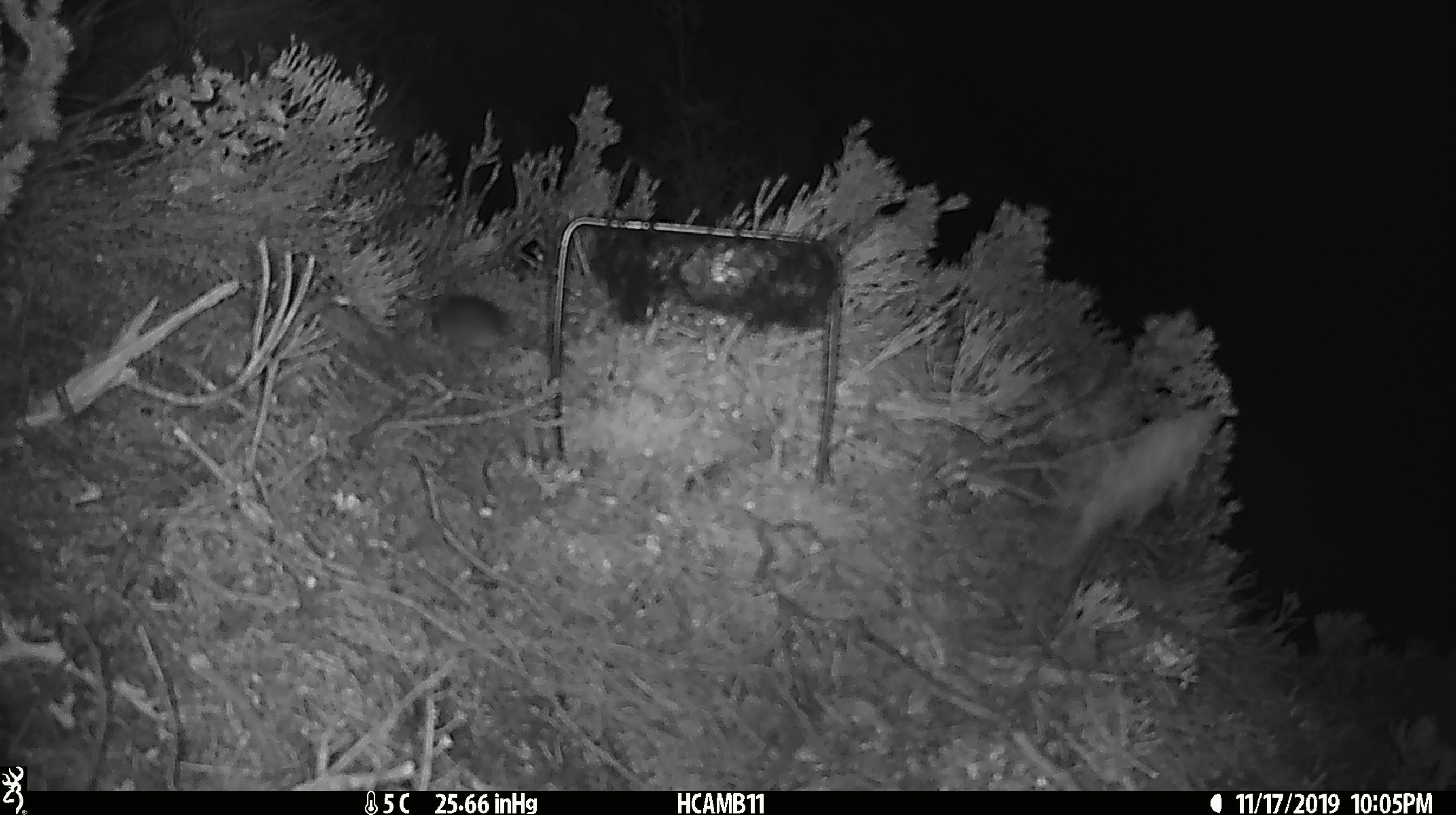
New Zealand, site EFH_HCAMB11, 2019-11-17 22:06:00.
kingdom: Animalia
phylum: Chordata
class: Mammalia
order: Rodentia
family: Muridae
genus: Mus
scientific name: Mus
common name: mouse